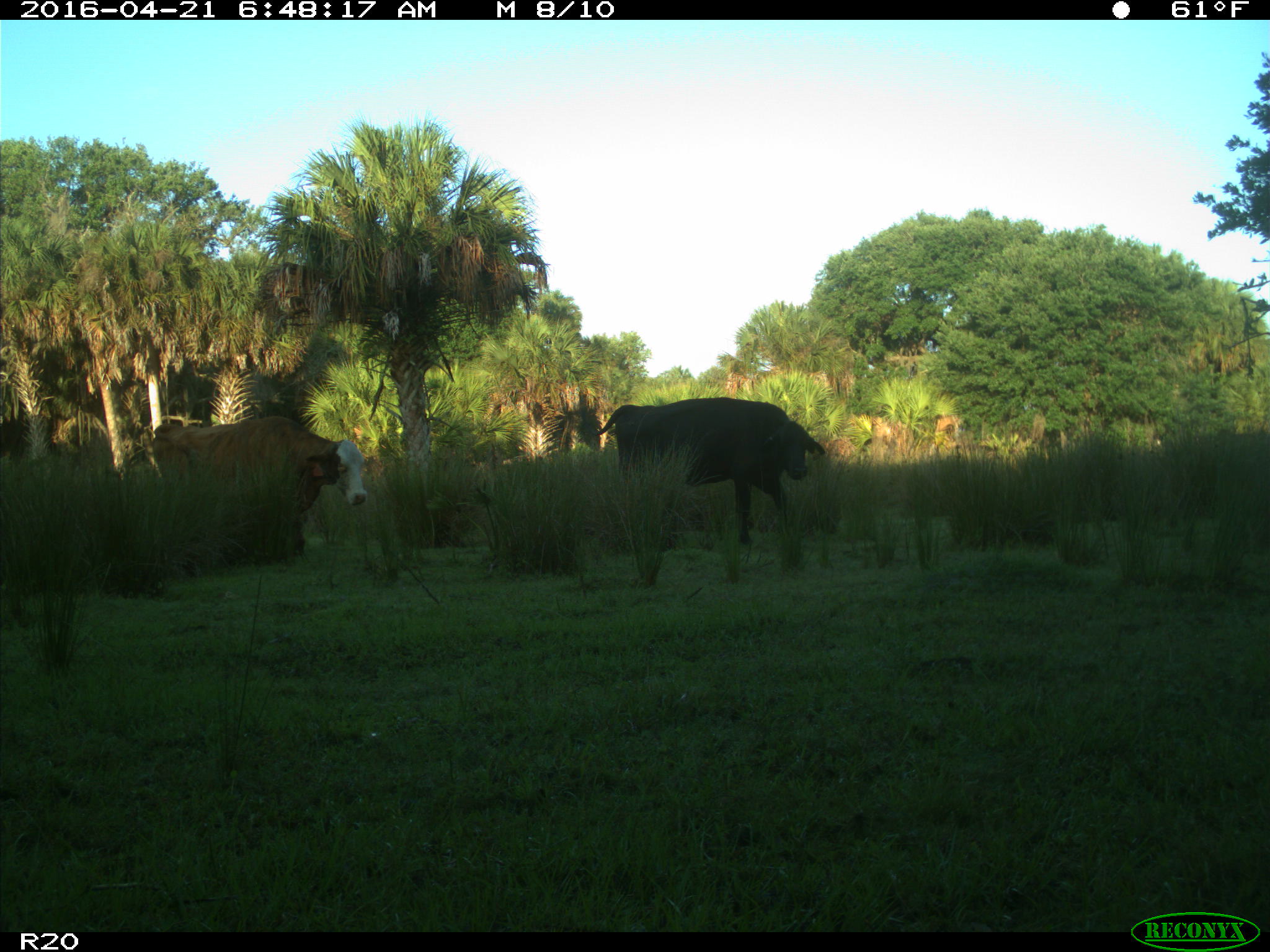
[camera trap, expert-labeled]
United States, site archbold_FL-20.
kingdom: Animalia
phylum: Chordata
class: Mammalia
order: Artiodactyla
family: Bovidae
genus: Bos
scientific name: Bos taurus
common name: domestic cow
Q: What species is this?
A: Bos taurus (domestic cow).